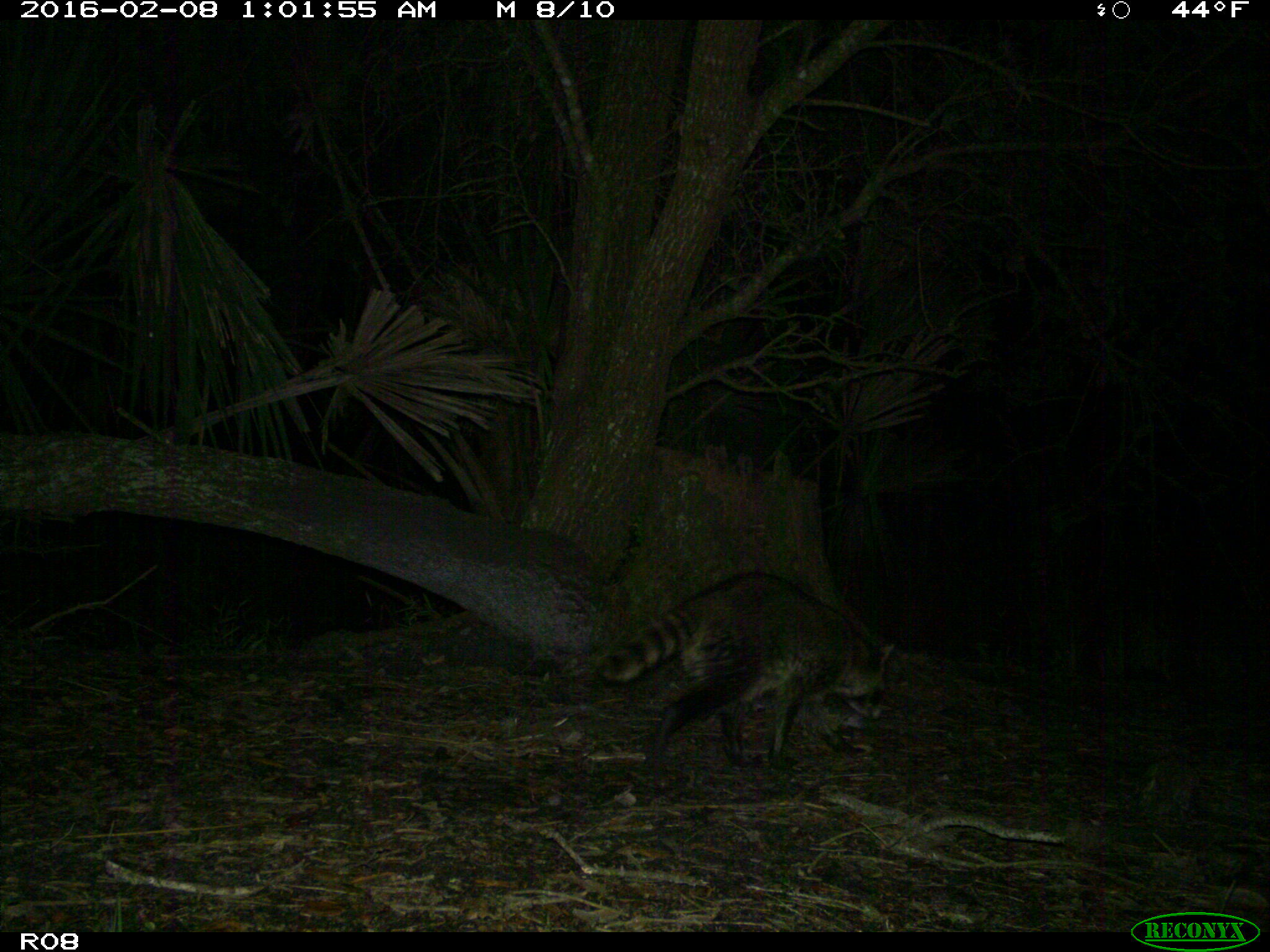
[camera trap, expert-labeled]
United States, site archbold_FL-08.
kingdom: Animalia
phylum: Chordata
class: Mammalia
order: Carnivora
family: Procyonidae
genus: Procyon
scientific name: Procyon lotor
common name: common raccoon